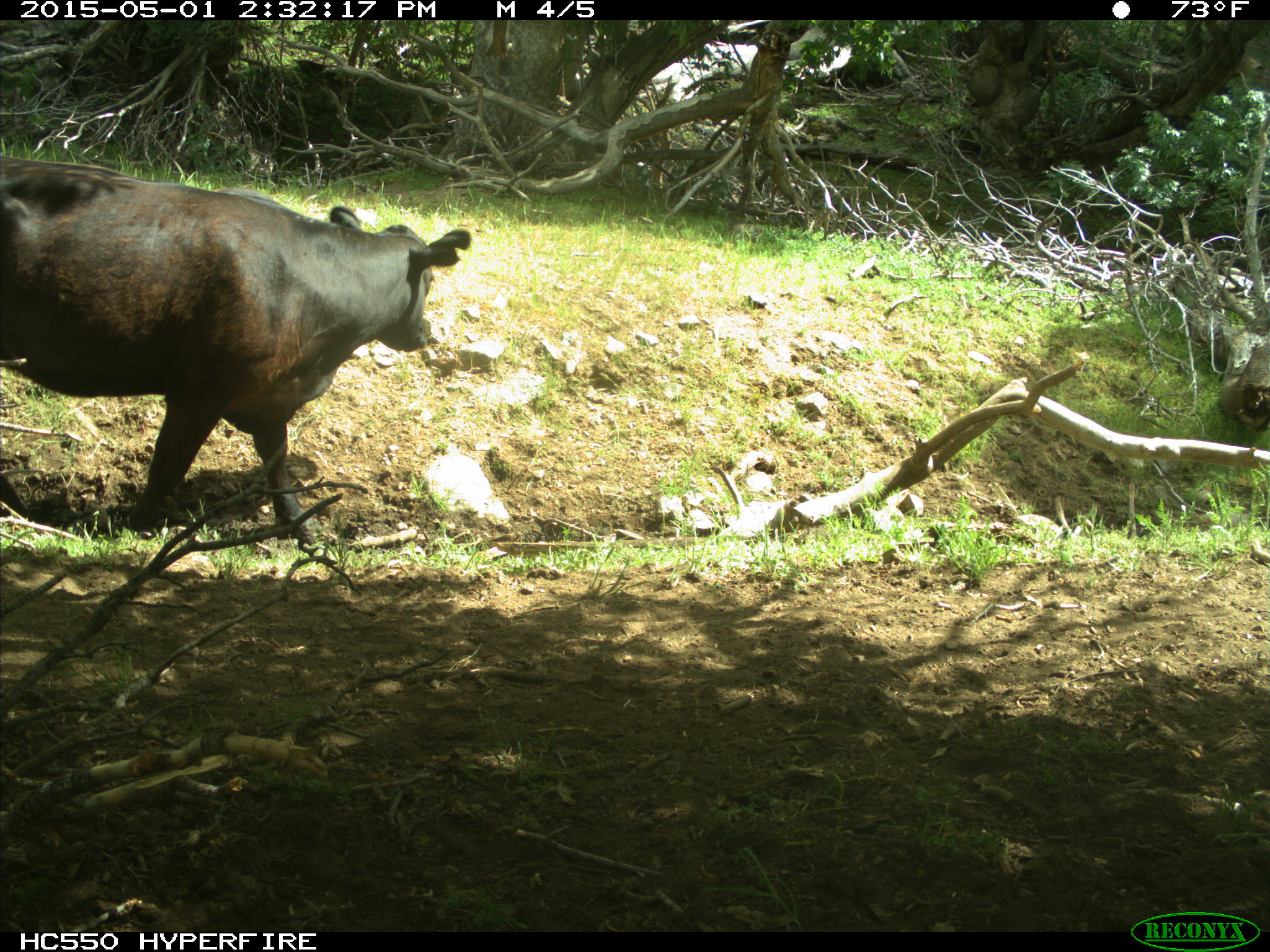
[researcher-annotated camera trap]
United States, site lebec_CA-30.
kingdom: Animalia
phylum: Chordata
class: Mammalia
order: Artiodactyla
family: Bovidae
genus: Bos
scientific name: Bos taurus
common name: domestic cow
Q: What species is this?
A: Bos taurus (domestic cow).